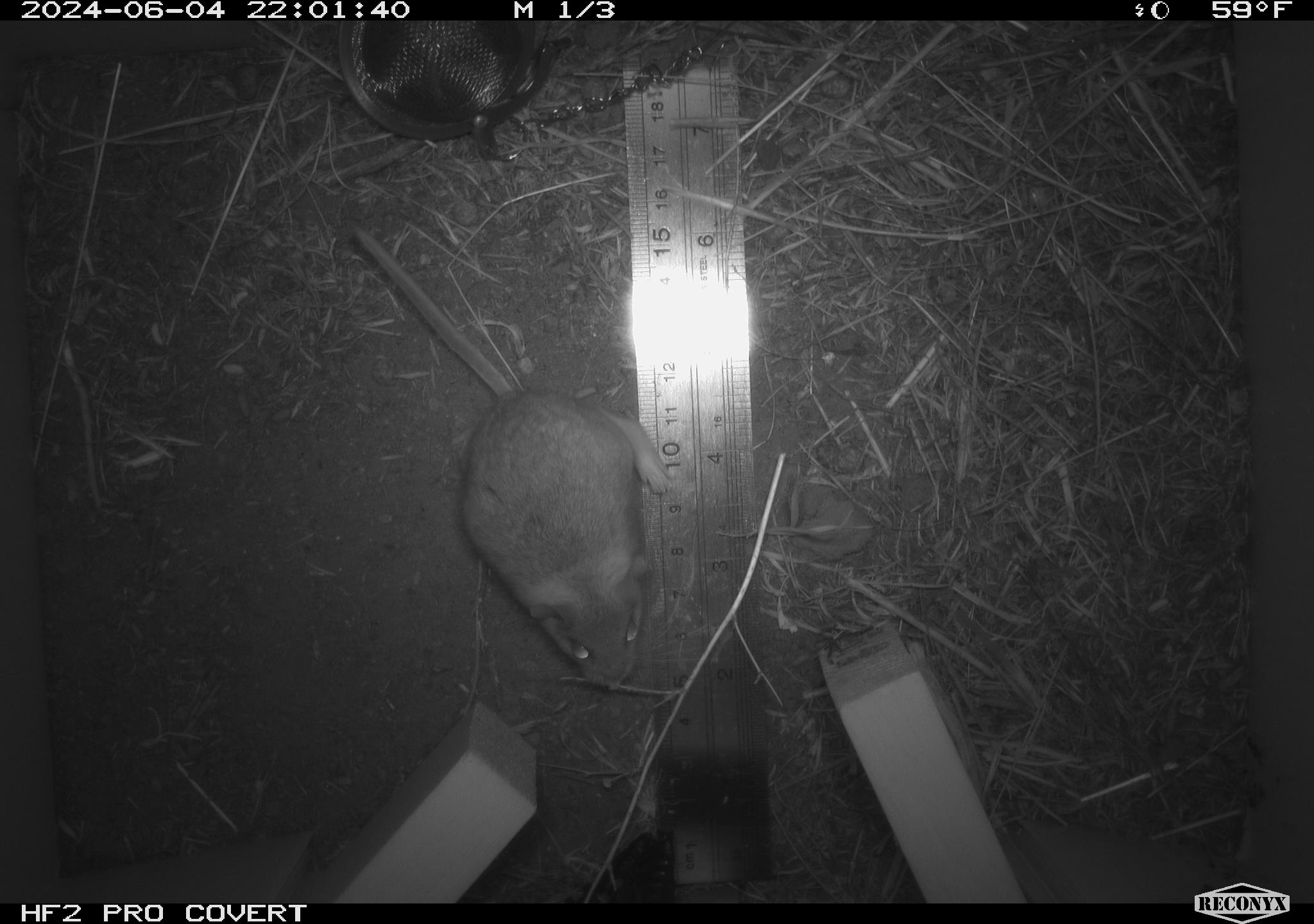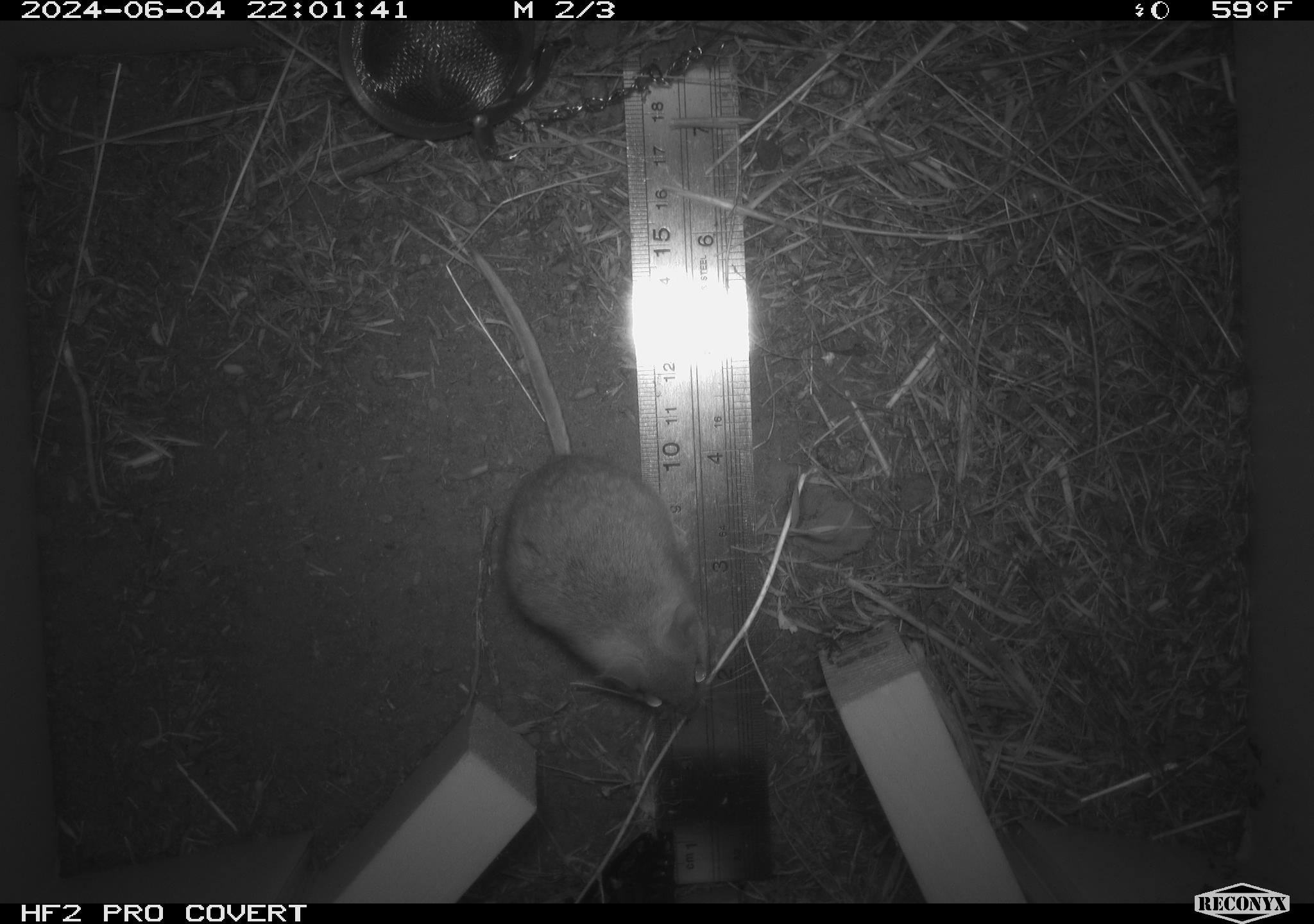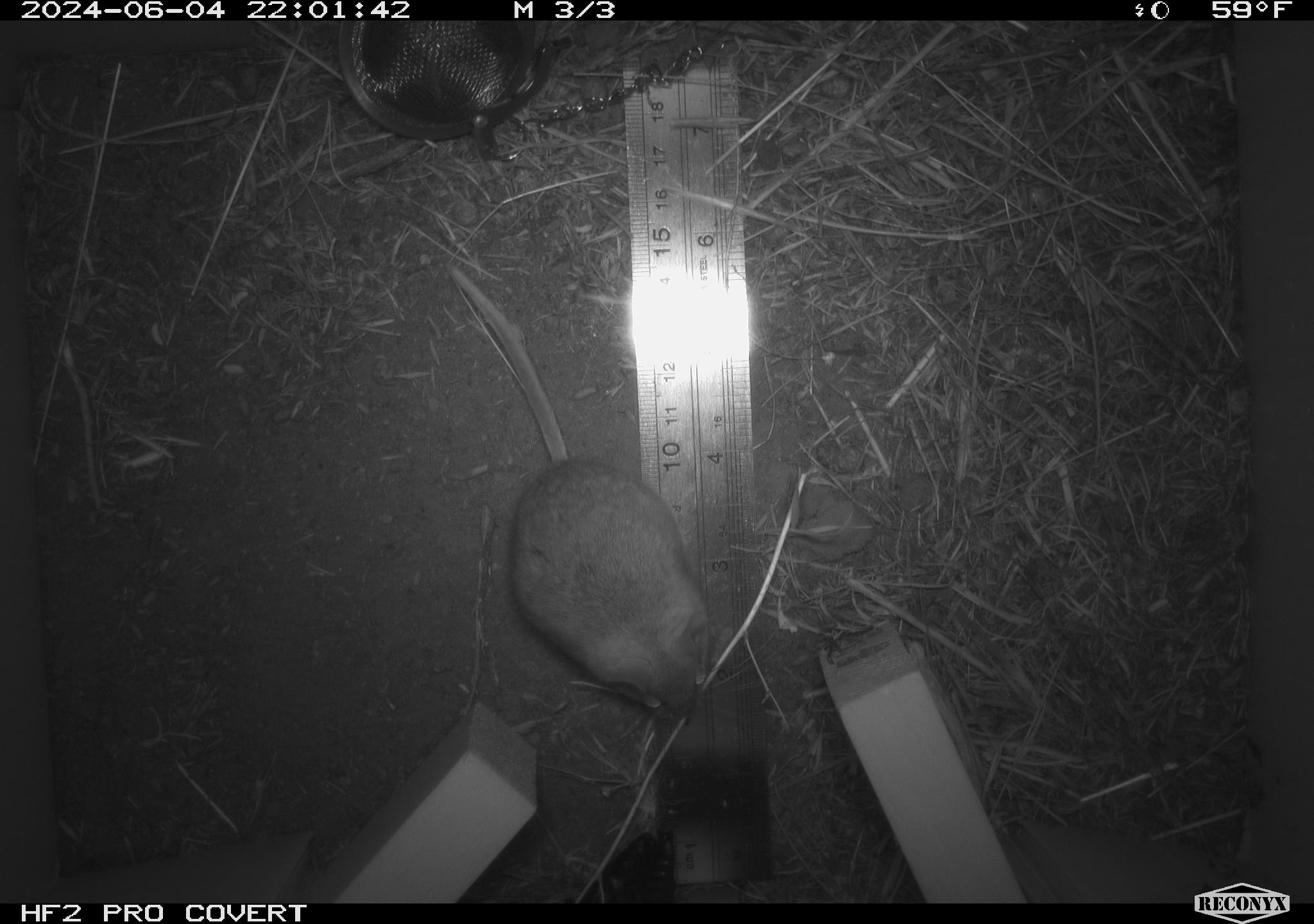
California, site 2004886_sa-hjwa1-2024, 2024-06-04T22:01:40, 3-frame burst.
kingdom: Animalia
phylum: Chordata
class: Mammalia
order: Rodentia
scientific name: Rodentia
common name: rodent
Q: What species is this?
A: Rodent (Rodentia).